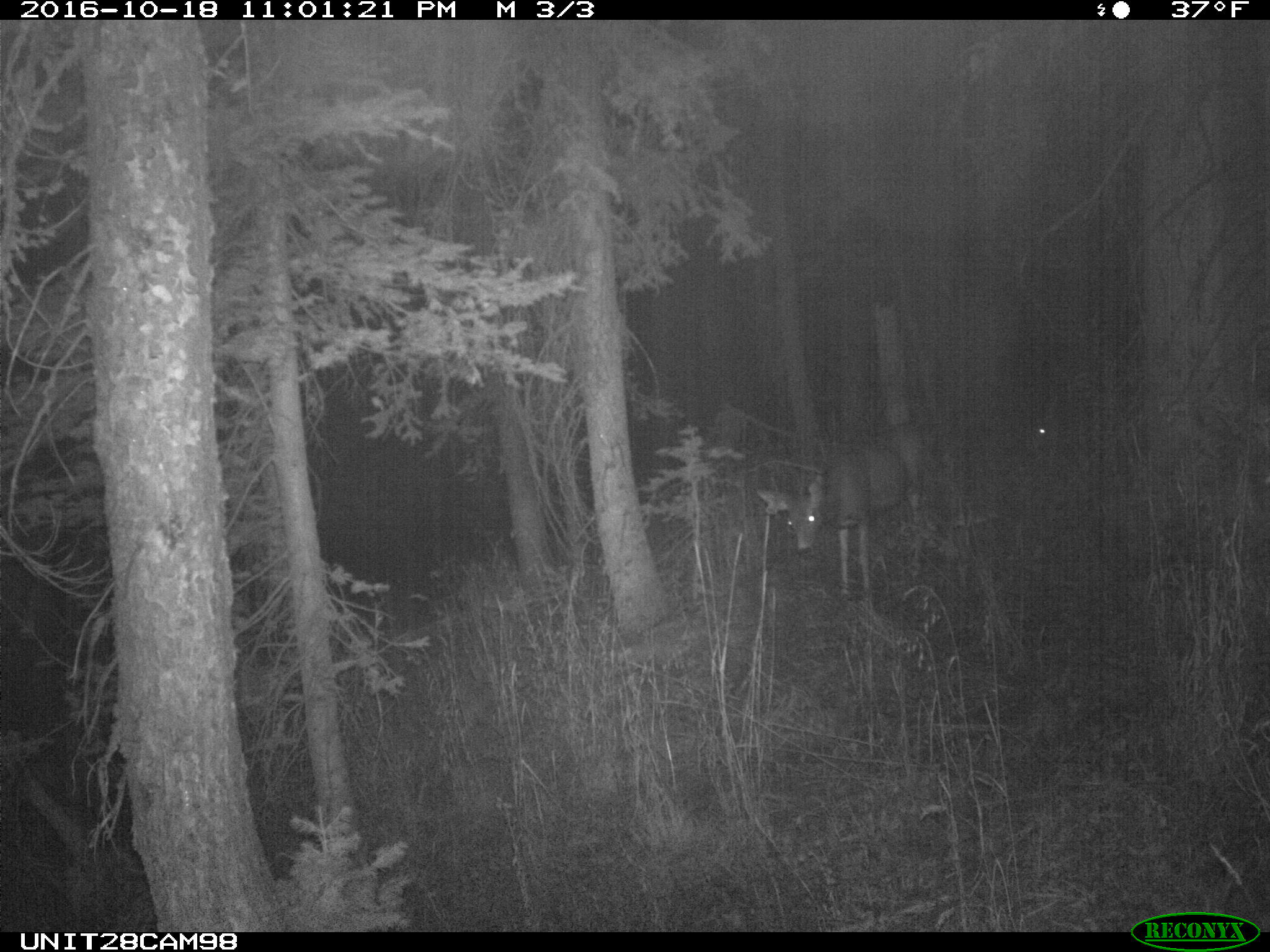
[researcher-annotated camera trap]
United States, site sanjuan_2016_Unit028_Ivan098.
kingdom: Animalia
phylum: Chordata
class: Mammalia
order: Artiodactyla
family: Cervidae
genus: Odocoileus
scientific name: Odocoileus hemionus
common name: mule deer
Odocoileus hemionus (mule deer).